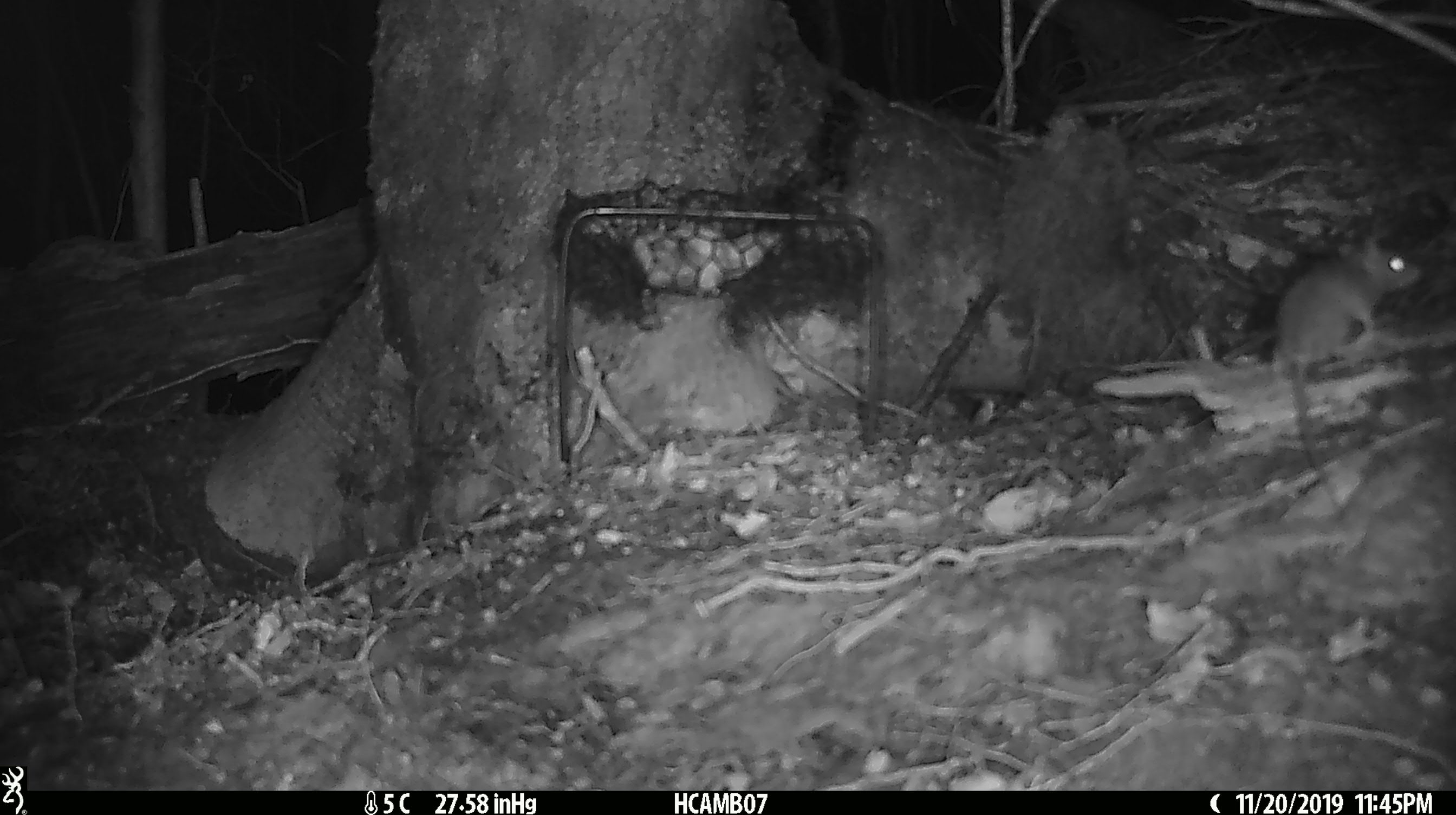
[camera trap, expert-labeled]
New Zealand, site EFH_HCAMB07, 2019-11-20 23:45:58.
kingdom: Animalia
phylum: Chordata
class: Mammalia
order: Rodentia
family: Muridae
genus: Mus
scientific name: Mus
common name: mouse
Mouse (Mus).